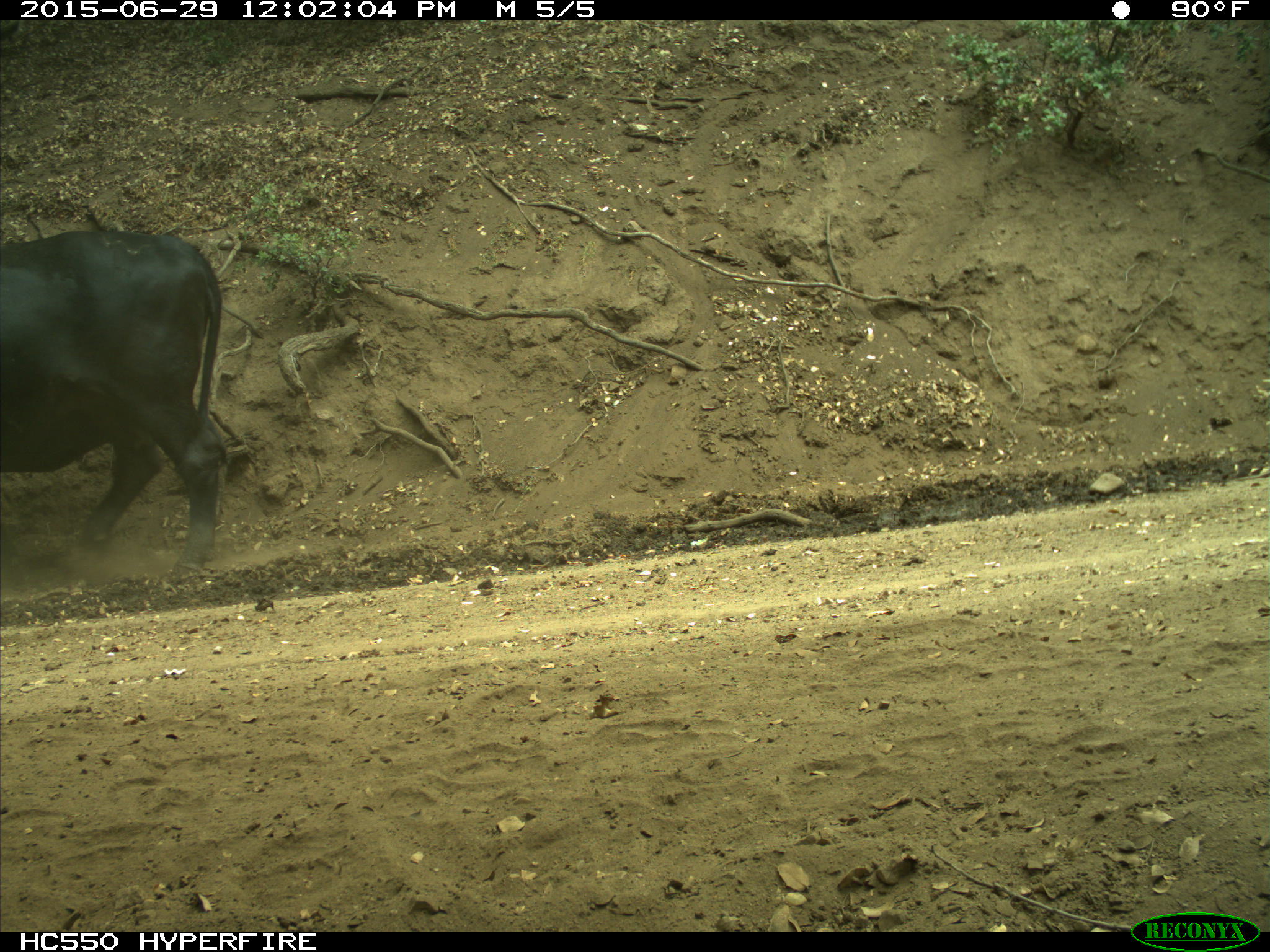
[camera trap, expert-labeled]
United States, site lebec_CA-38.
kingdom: Animalia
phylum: Chordata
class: Mammalia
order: Artiodactyla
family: Bovidae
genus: Bos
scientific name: Bos taurus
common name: domestic cow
Bos taurus (domestic cow).